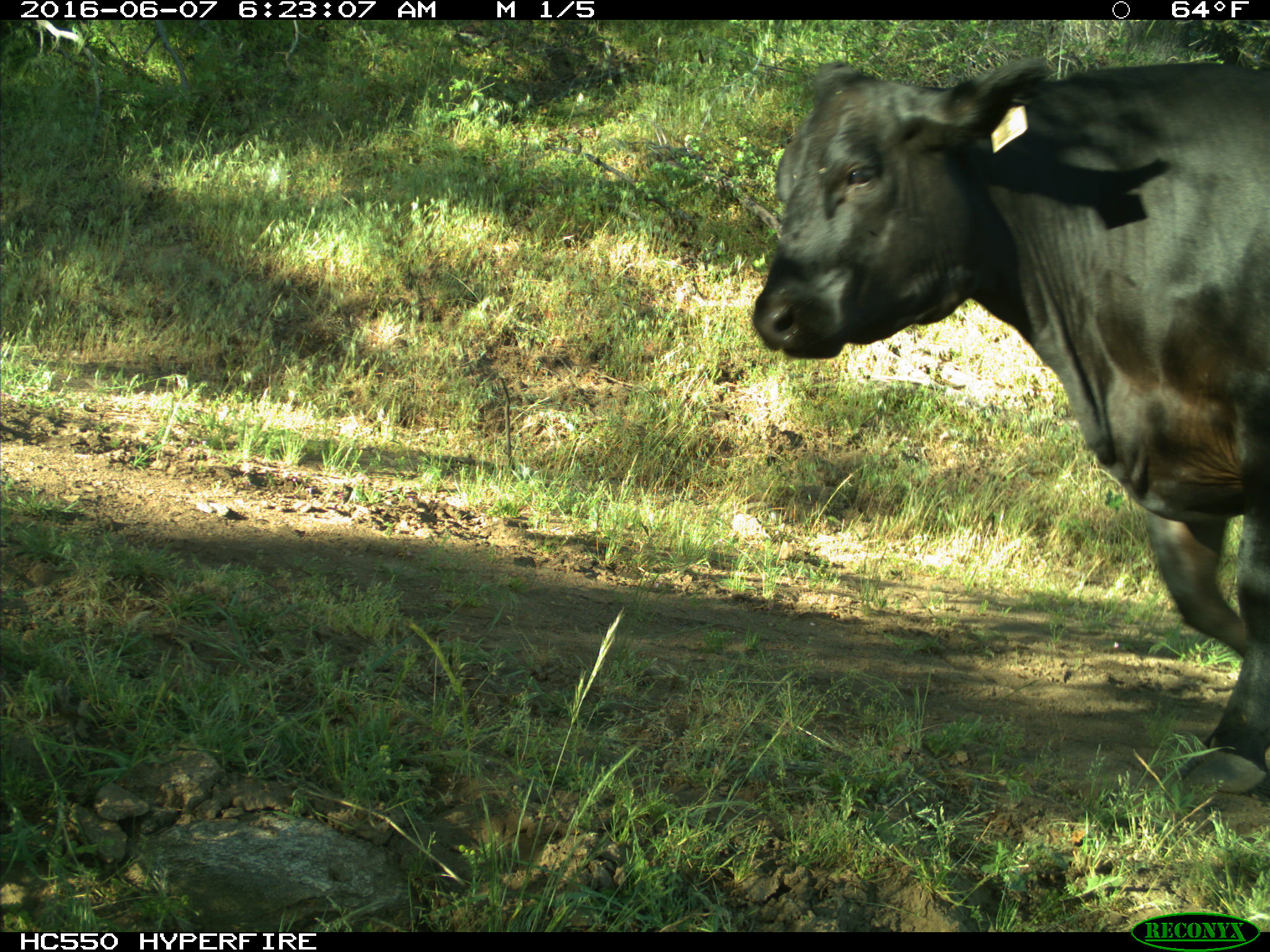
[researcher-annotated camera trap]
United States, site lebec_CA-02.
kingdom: Animalia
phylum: Chordata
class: Mammalia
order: Artiodactyla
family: Bovidae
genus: Bos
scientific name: Bos taurus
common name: domestic cow